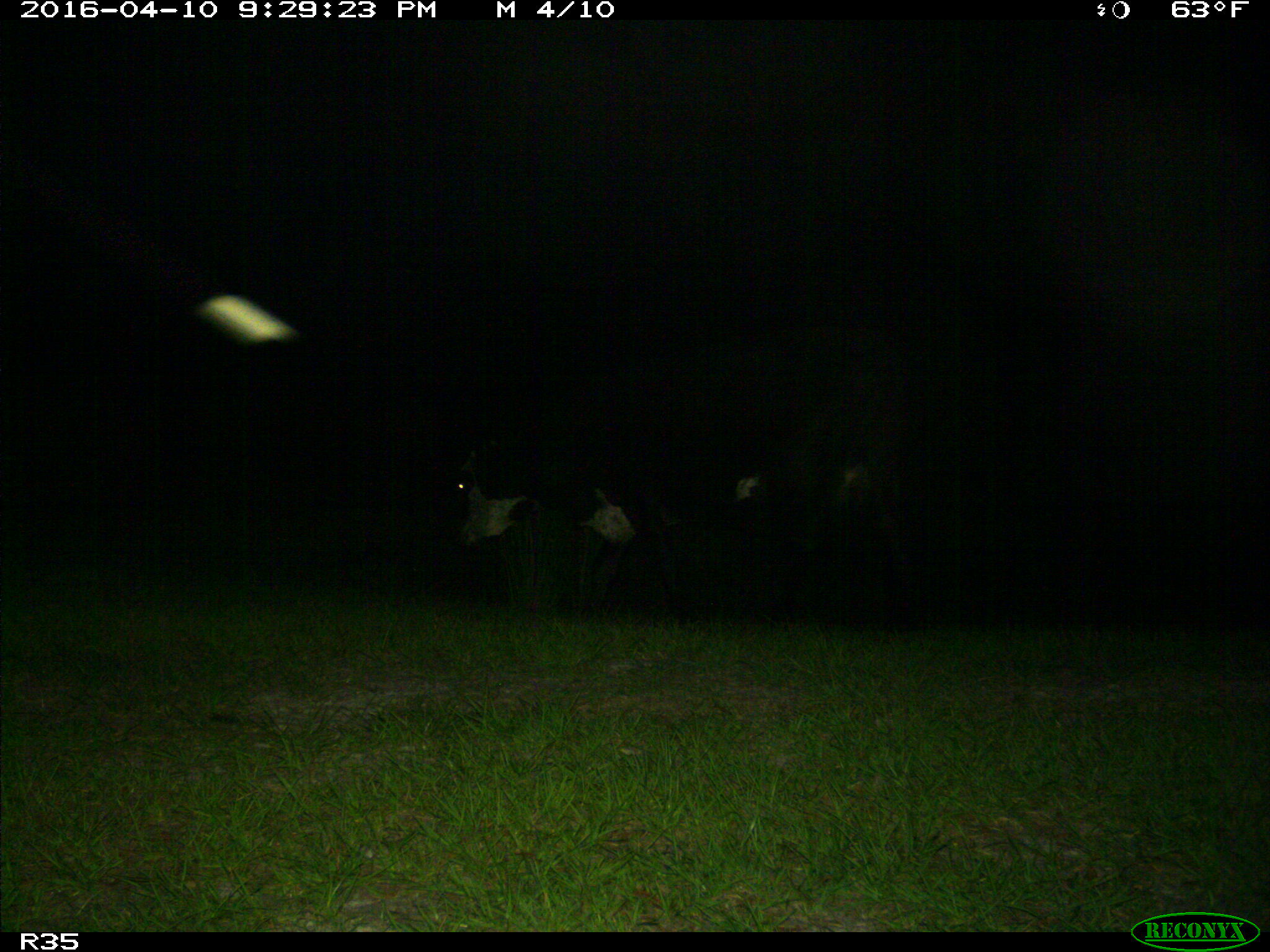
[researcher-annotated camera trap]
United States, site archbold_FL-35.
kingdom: Animalia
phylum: Chordata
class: Mammalia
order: Artiodactyla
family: Bovidae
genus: Bos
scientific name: Bos taurus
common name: domestic cow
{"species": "Bos taurus (domestic cow)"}